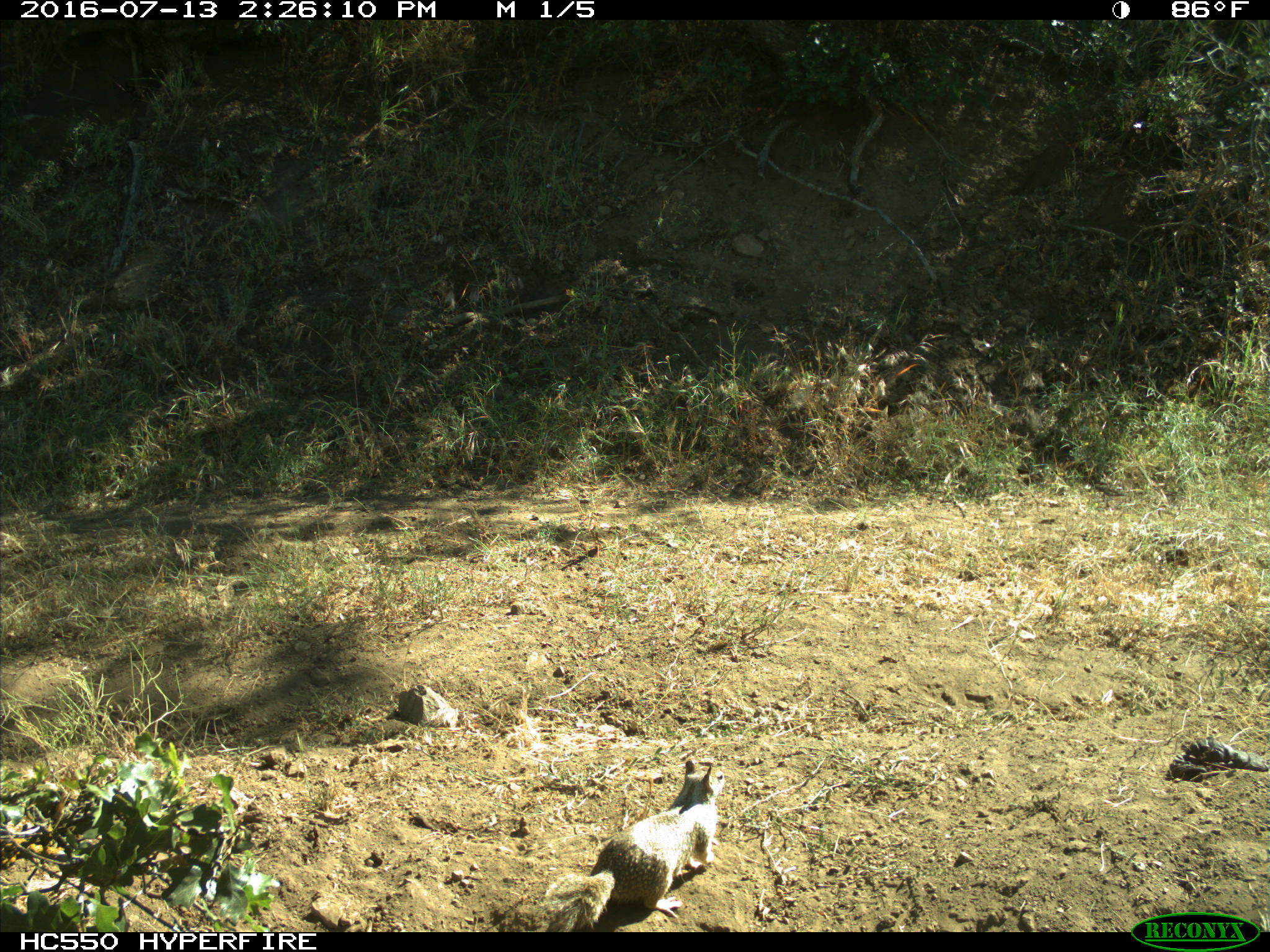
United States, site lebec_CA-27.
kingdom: Animalia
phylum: Chordata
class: Mammalia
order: Rodentia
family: Sciuridae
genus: Otospermophilus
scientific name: Otospermophilus beecheyi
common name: california ground squirrel